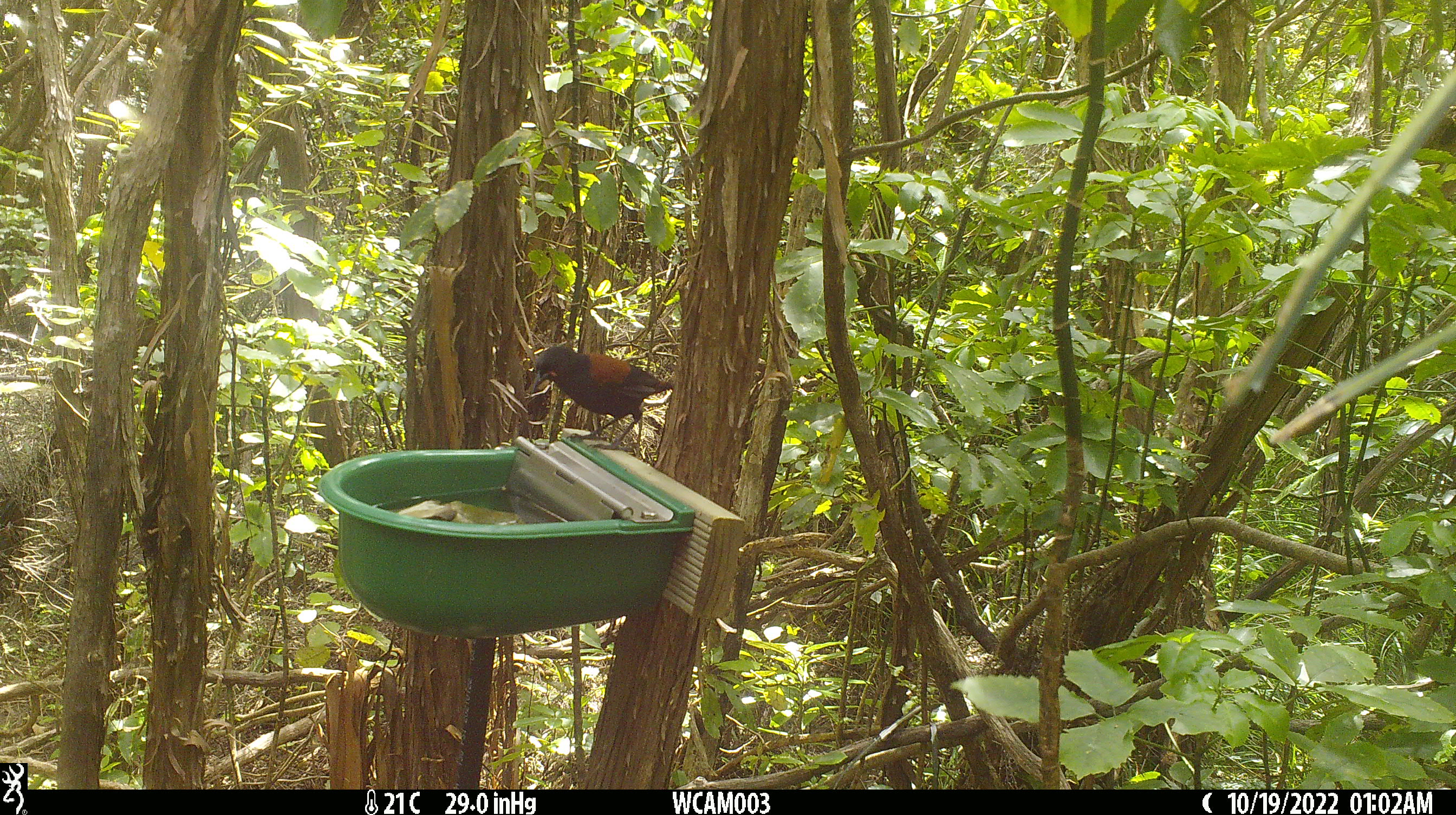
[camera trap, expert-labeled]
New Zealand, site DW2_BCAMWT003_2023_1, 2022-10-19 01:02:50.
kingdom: Animalia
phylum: Chordata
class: Aves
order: Passeriformes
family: Callaeidae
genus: Philesturnus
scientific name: Philesturnus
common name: saddlebacks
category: tieke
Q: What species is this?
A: Tieke (saddlebacks) (Philesturnus).